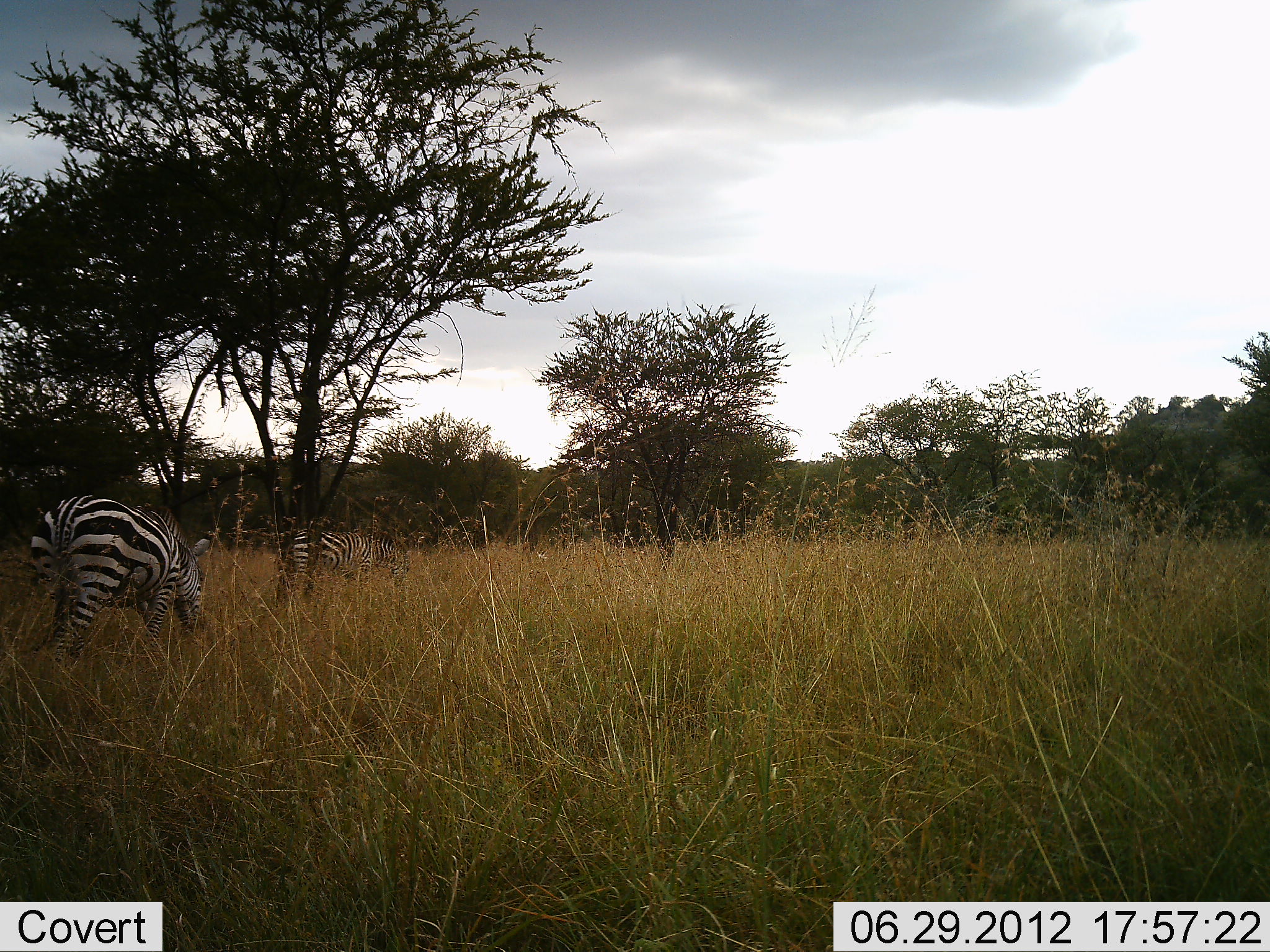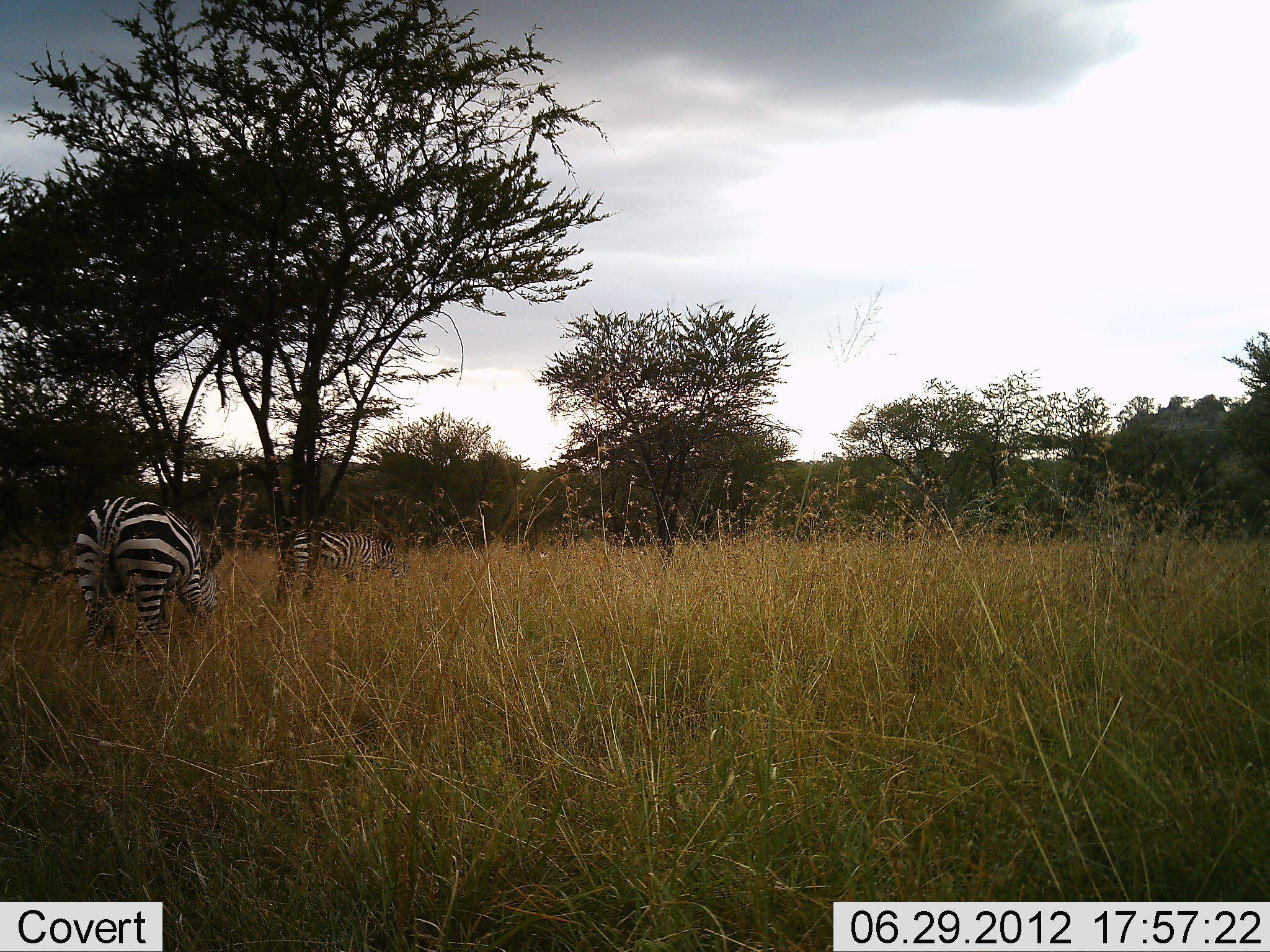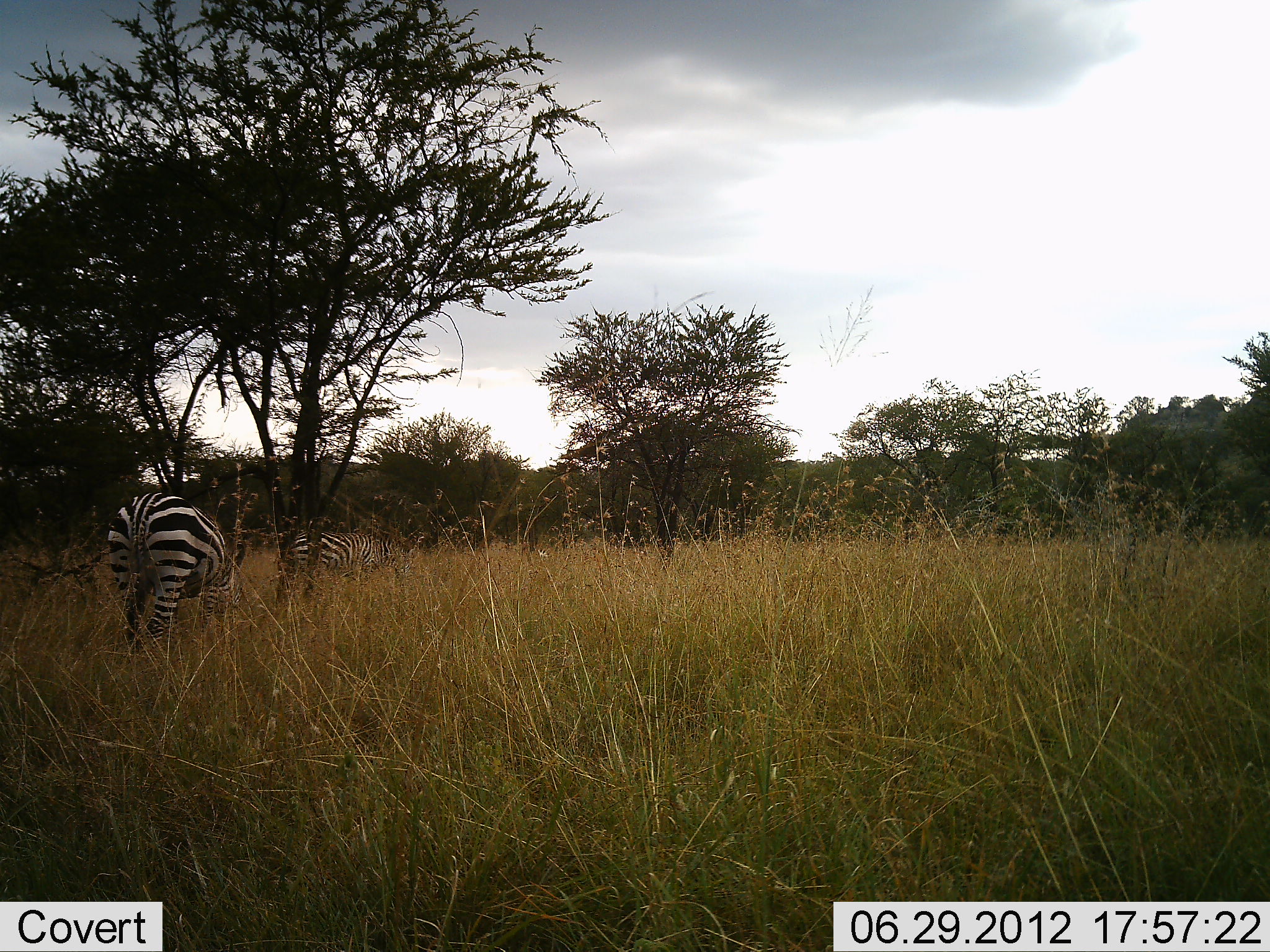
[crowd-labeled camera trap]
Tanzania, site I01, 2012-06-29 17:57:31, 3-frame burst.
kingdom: Animalia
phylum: Chordata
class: Mammalia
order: Perissodactyla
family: Equidae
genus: Equus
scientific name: Equus quagga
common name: plains zebra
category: zebra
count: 2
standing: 30%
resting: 0%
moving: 50%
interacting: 0%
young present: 0%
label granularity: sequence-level